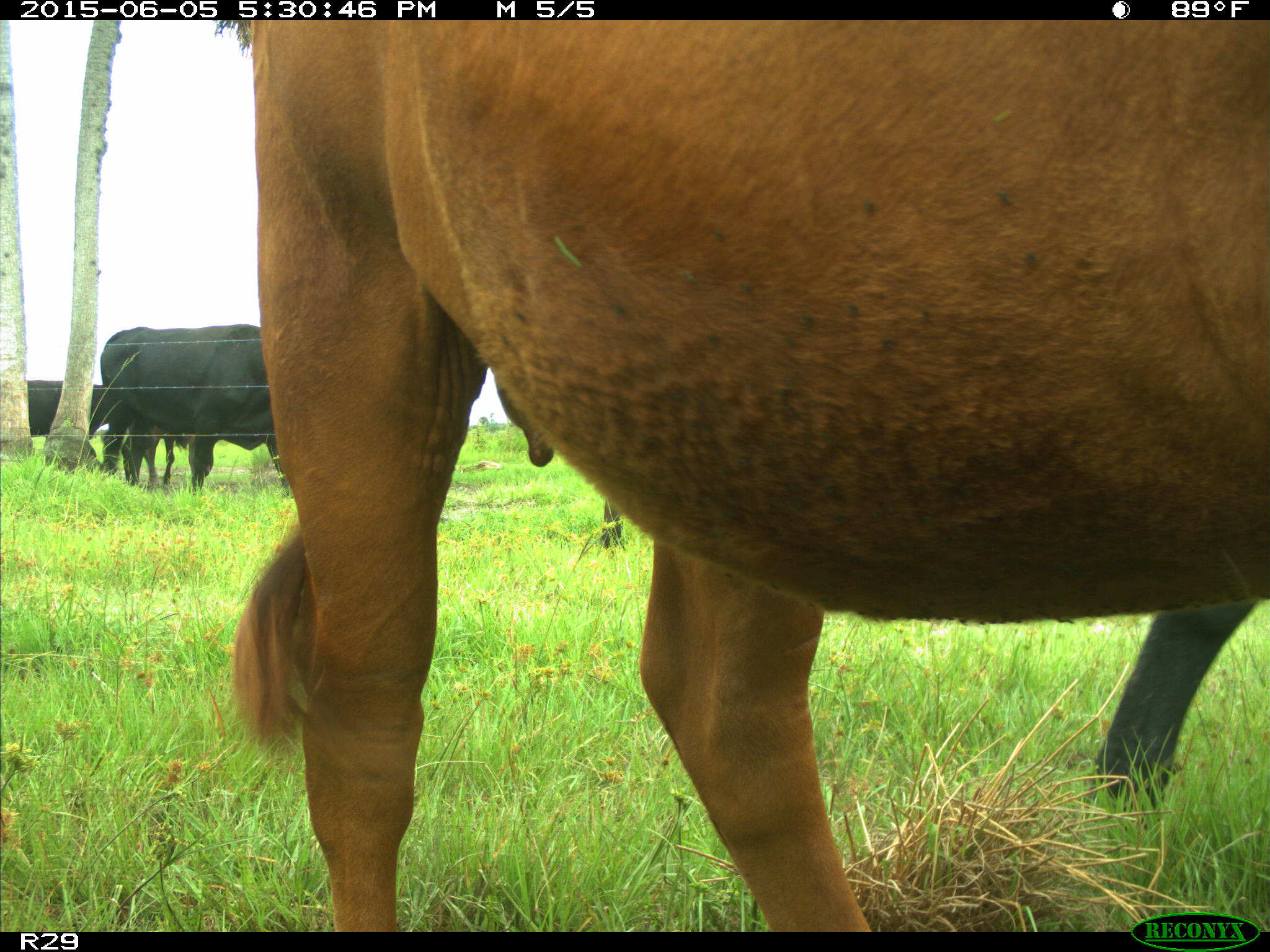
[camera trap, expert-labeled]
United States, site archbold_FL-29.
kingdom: Animalia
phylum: Chordata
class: Mammalia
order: Artiodactyla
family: Bovidae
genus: Bos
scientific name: Bos taurus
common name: domestic cow